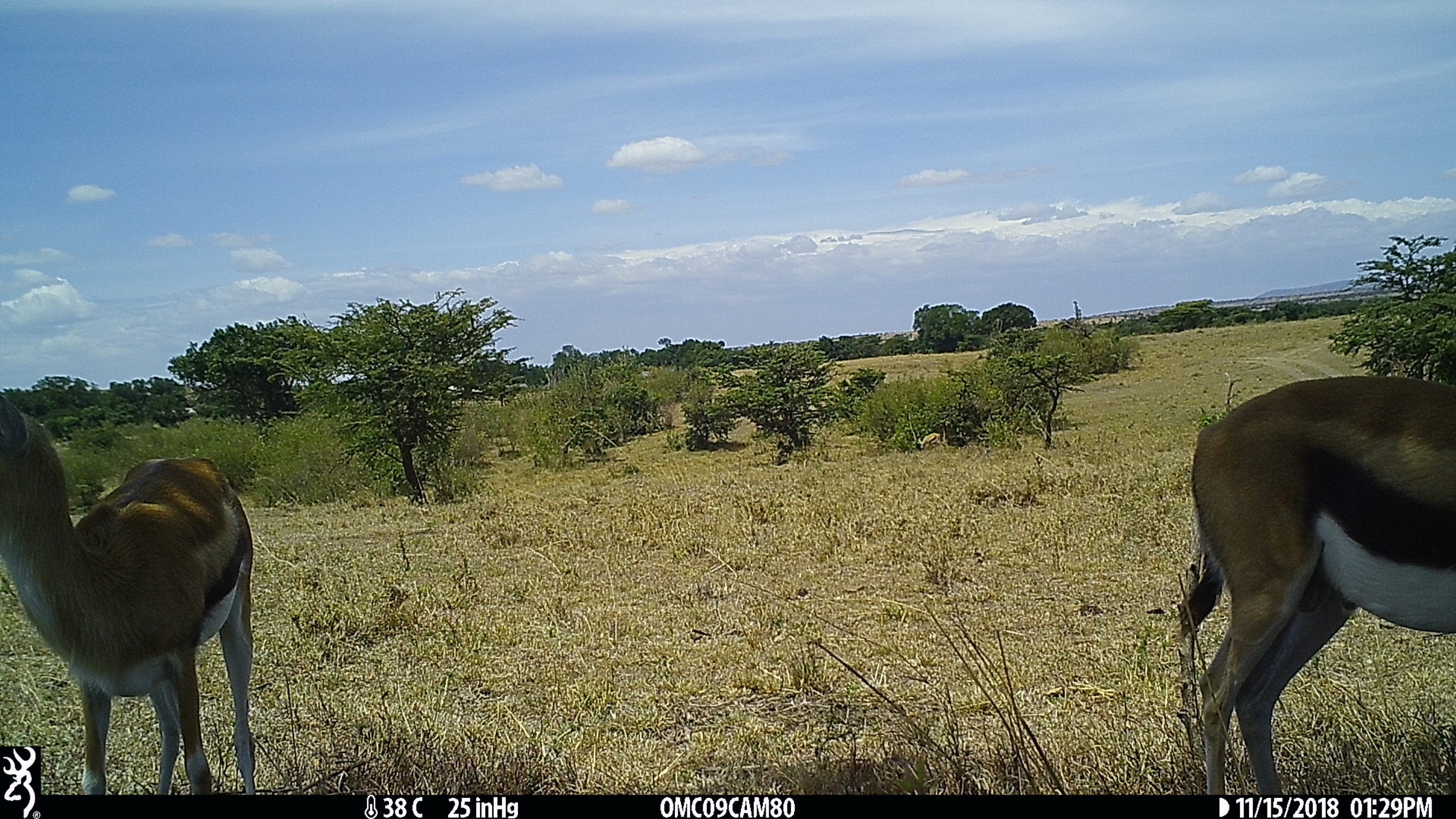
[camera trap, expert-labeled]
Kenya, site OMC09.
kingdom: Animalia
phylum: Chordata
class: Mammalia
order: Artiodactyla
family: Bovidae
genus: Eudorcas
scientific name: Eudorcas thomsonii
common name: thomon's gazelle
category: gazelle thomsons